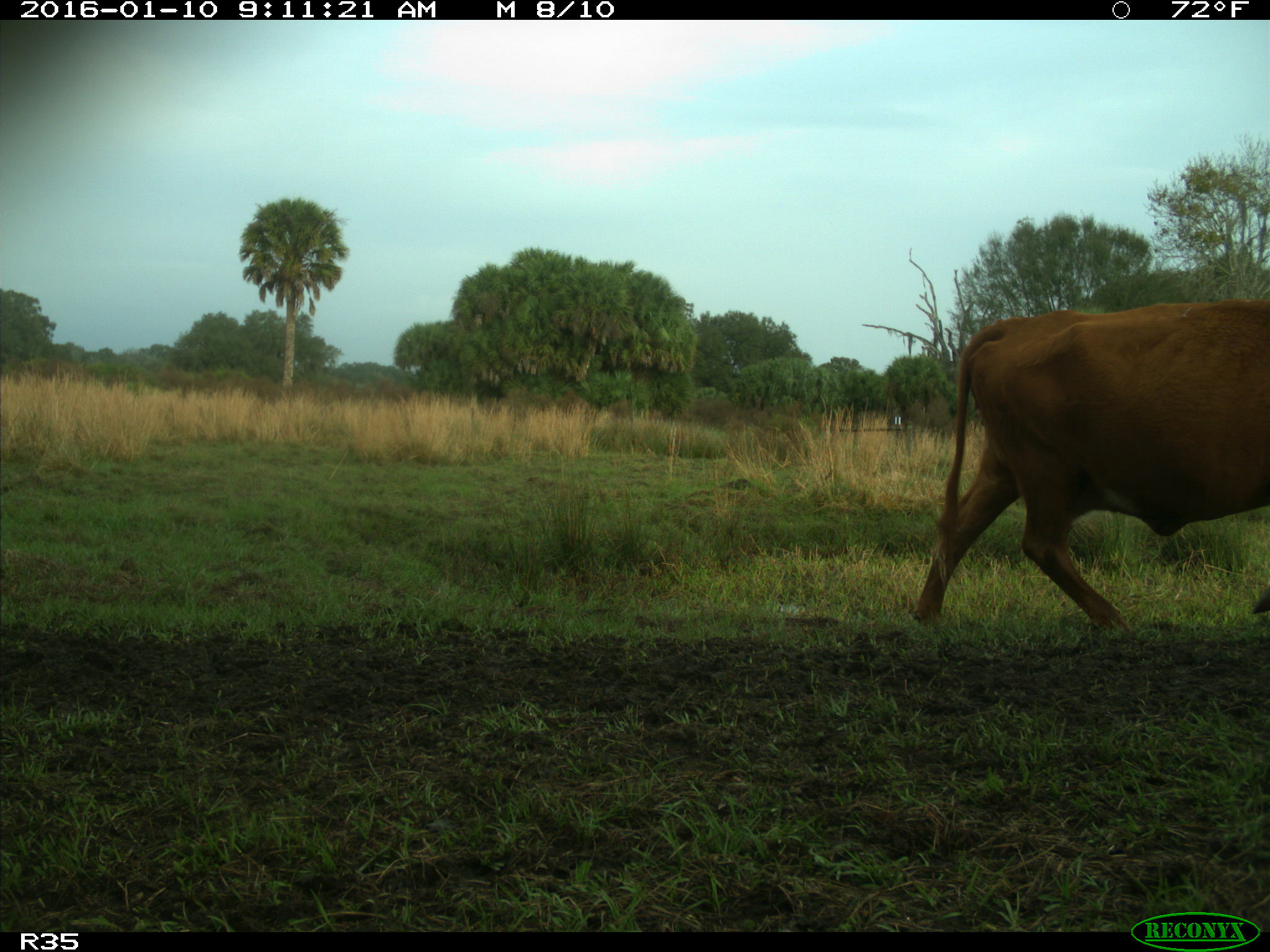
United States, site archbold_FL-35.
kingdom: Animalia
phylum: Chordata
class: Mammalia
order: Artiodactyla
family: Bovidae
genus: Bos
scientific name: Bos taurus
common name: domestic cow